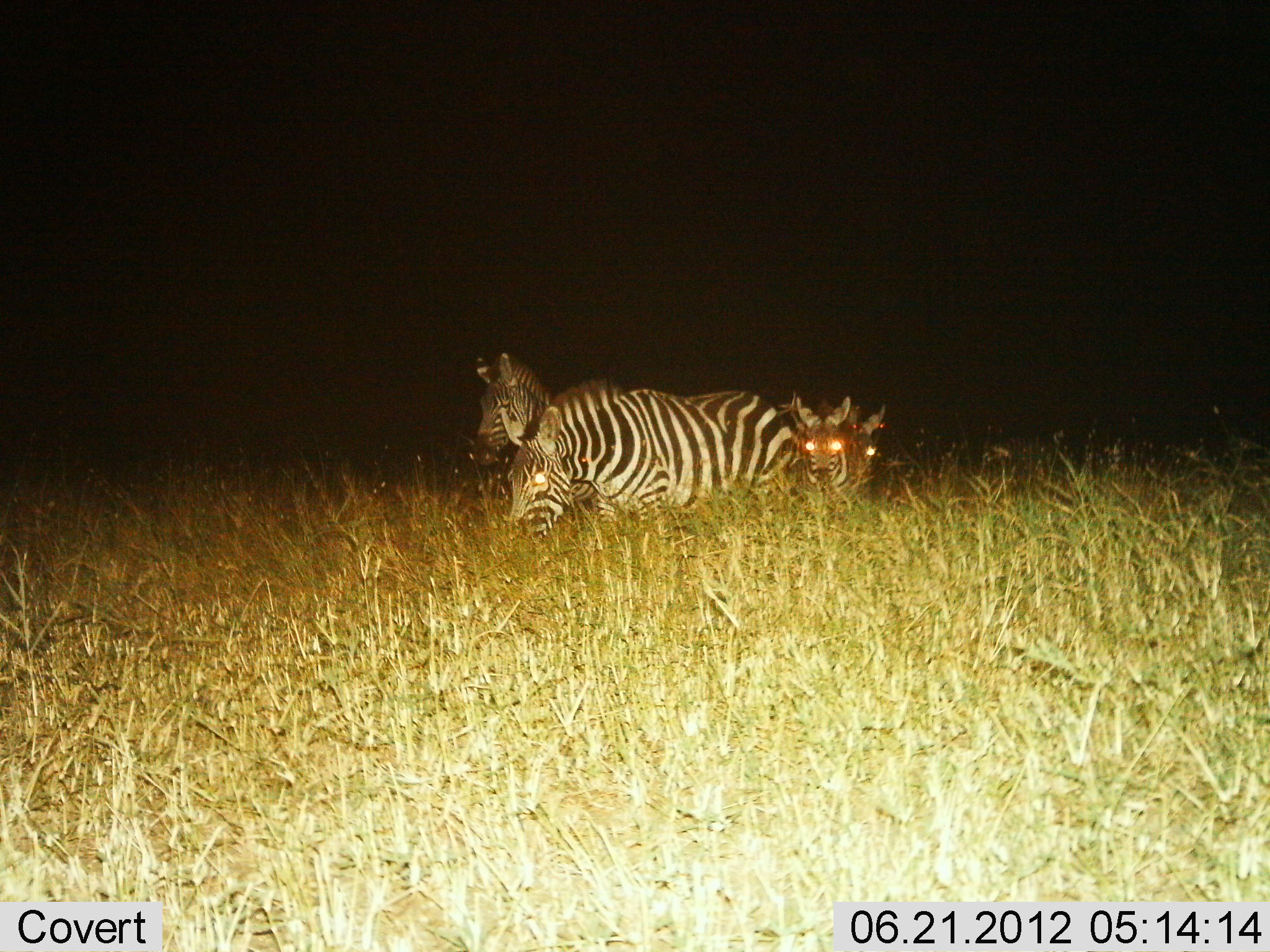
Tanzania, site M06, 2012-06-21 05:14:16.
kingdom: Animalia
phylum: Chordata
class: Mammalia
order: Perissodactyla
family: Equidae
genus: Equus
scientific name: Equus quagga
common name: plains zebra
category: zebra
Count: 4.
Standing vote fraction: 70%.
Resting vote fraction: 0%.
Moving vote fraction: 20%.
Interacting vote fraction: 0%.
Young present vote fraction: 30%.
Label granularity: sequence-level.